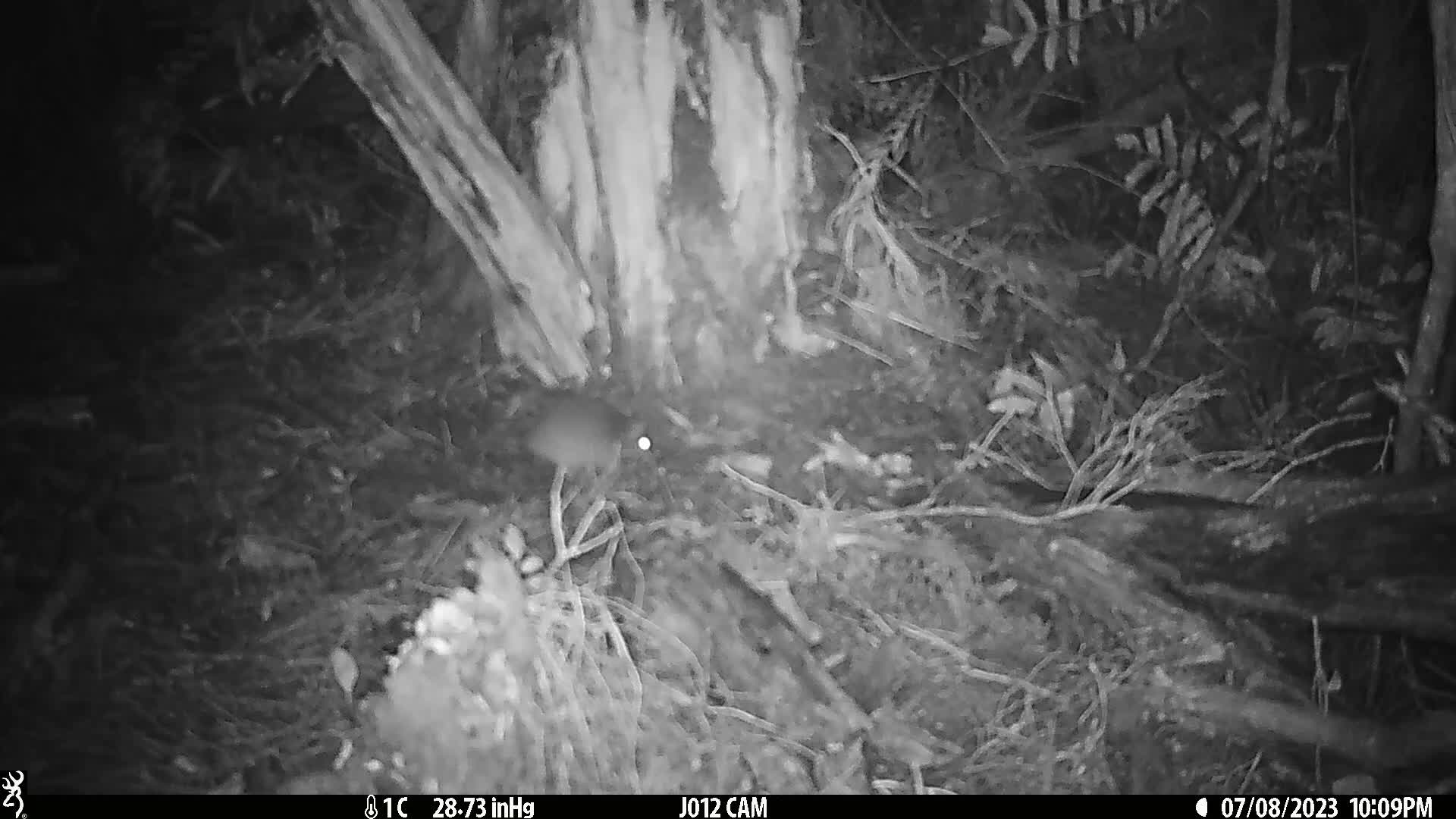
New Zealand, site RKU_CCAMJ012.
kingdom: Animalia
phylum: Chordata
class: Mammalia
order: Rodentia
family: Muridae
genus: Rattus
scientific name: Rattus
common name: rat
Rat (Rattus).